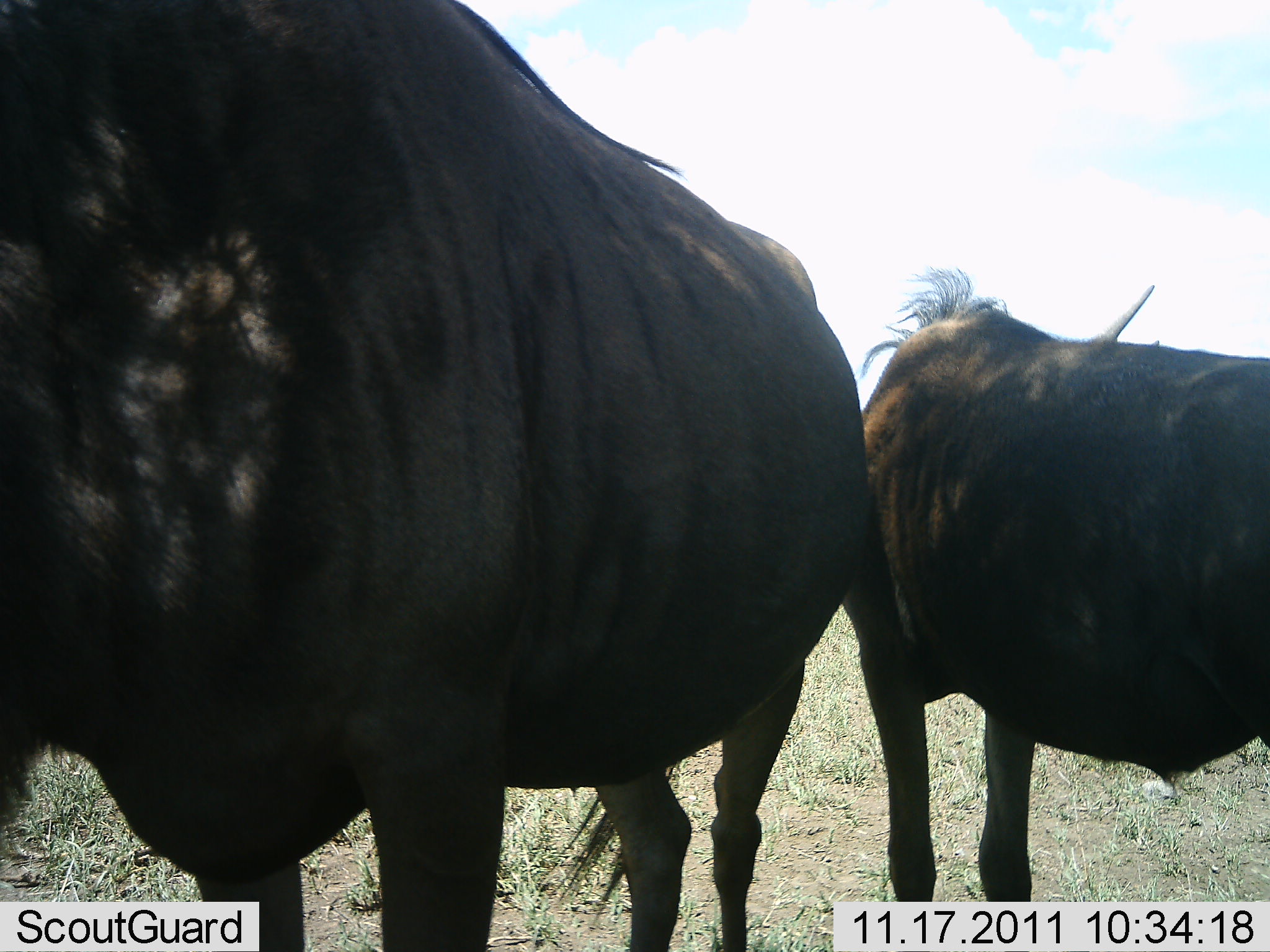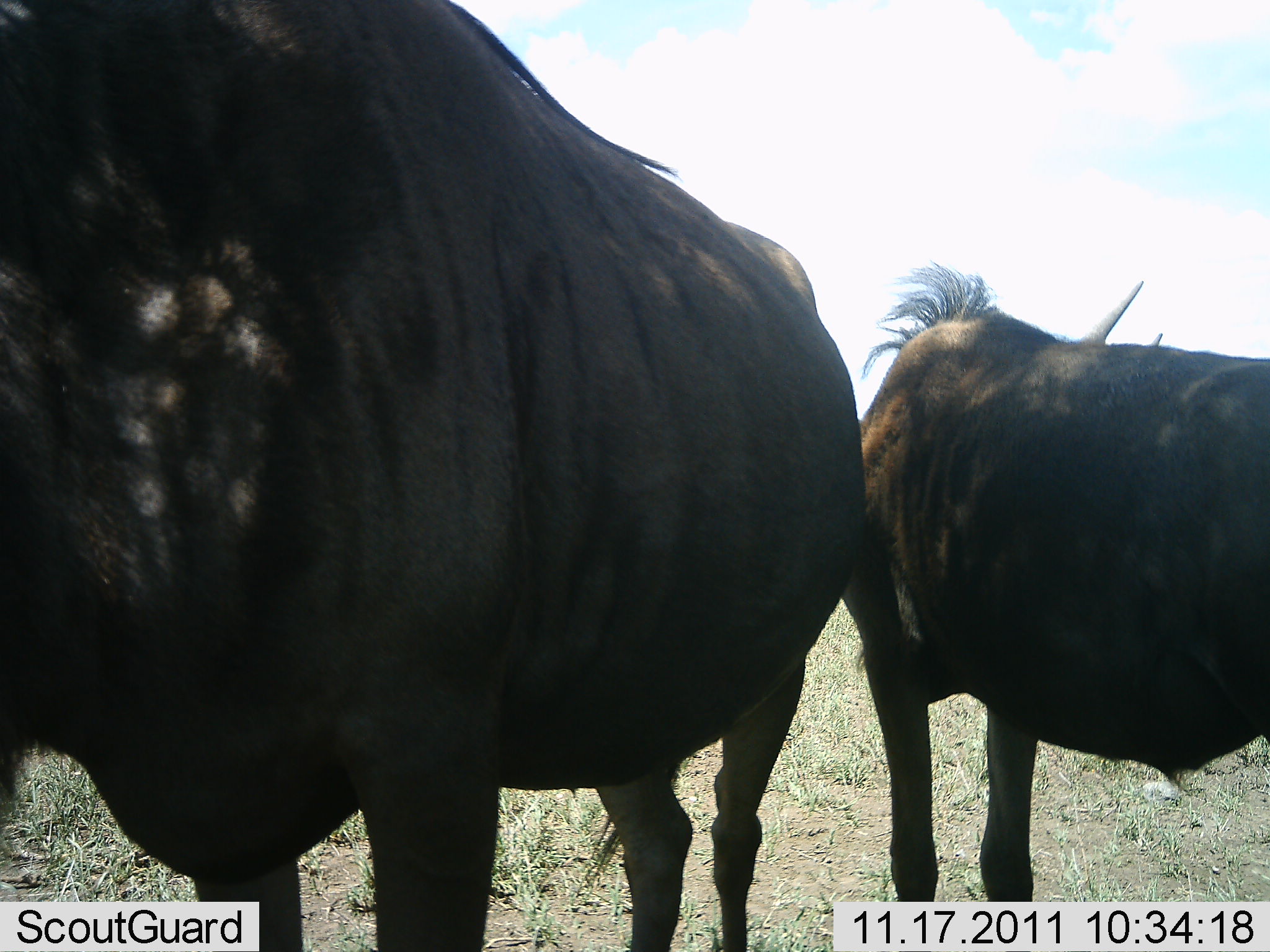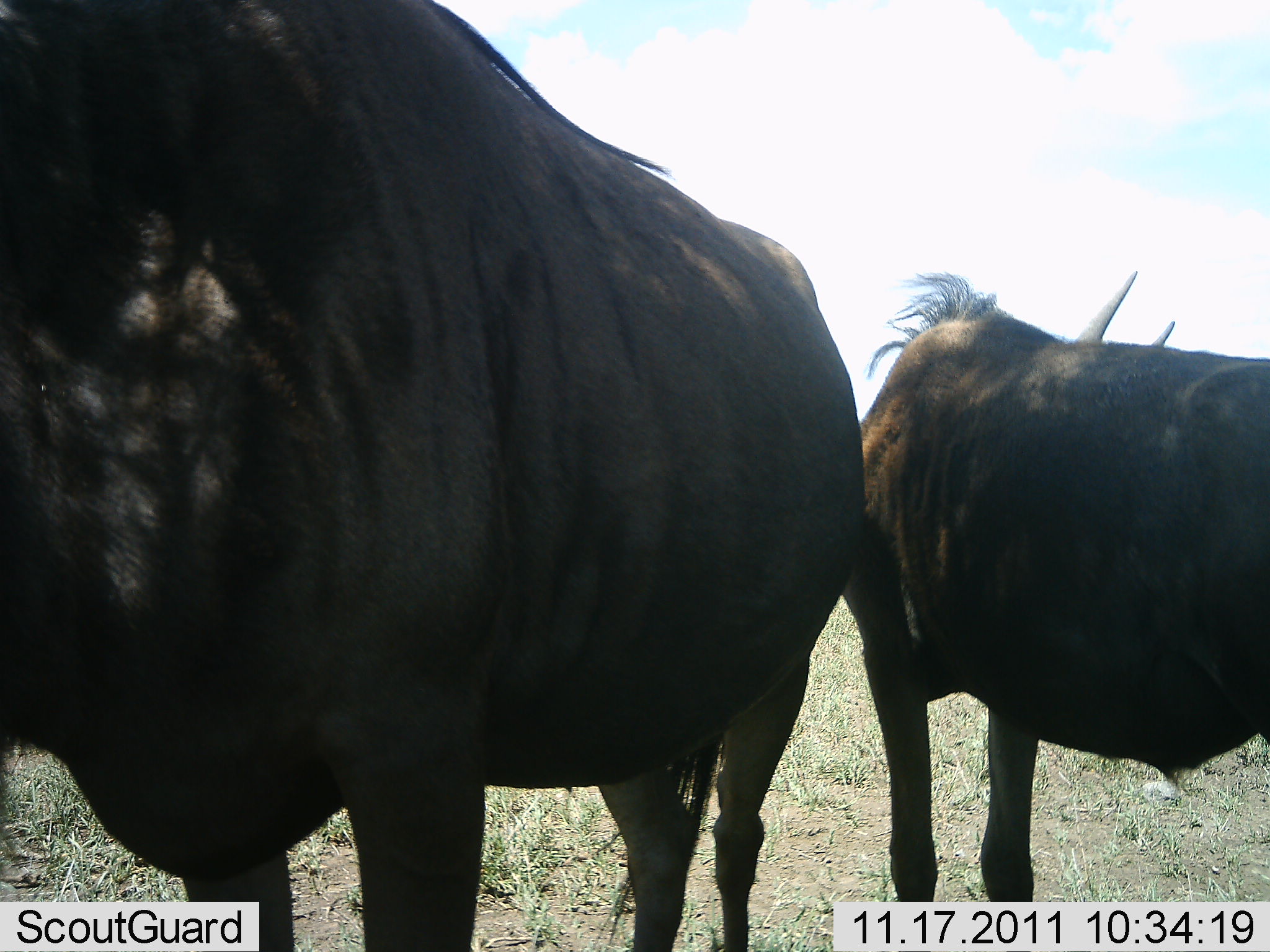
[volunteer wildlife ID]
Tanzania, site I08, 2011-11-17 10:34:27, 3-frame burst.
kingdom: Animalia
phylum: Chordata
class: Mammalia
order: Artiodactyla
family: Bovidae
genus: Connochaetes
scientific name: Connochaetes taurinus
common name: blue wildebeest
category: wildebeest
Wildebeest (blue wildebeest) (Connochaetes taurinus), count 2. Behavior (volunteer vote fractions): standing 83%, resting 0%, moving 0%, interacting 17%. Young present (vote fraction): 0%. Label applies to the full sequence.